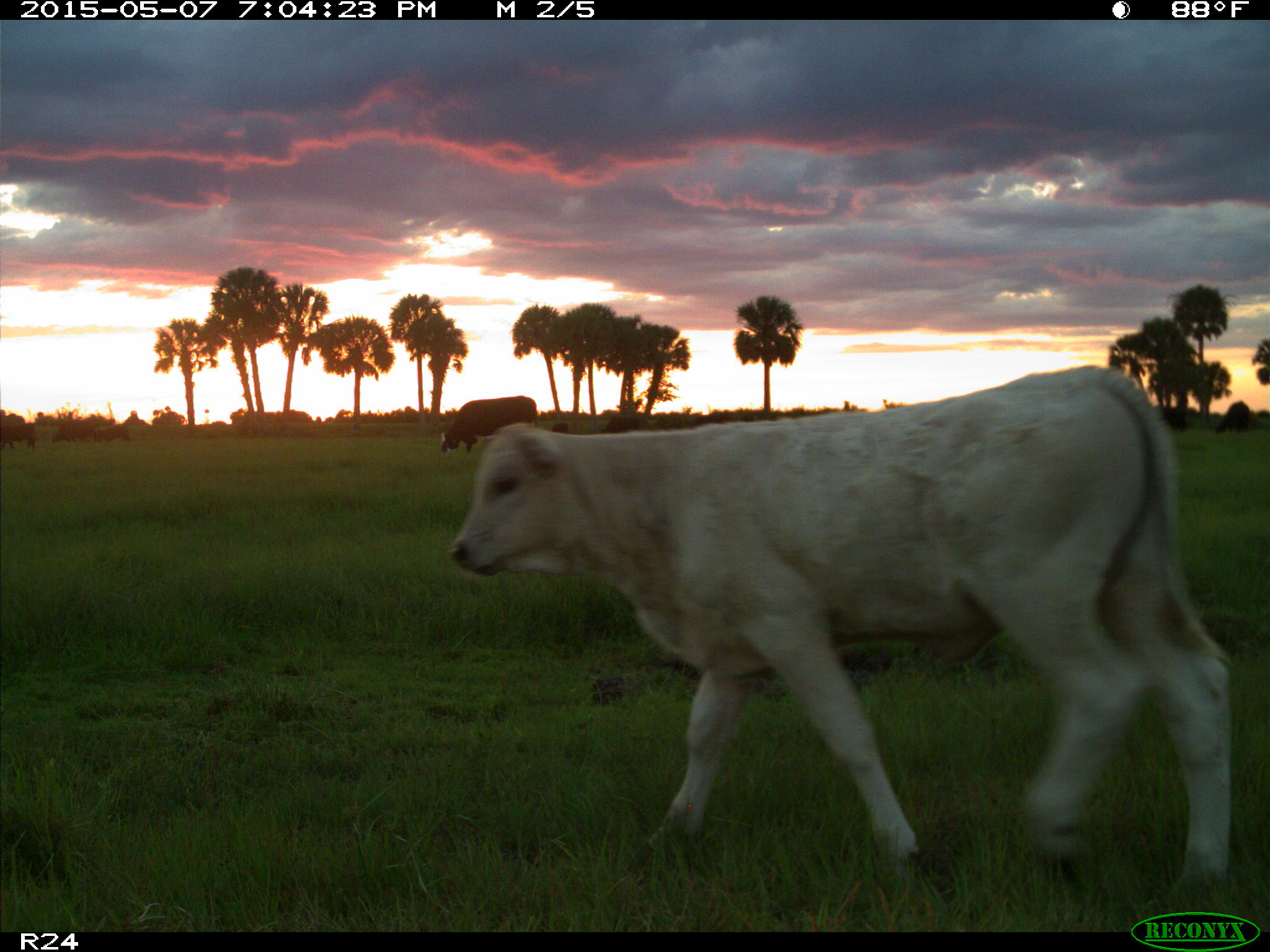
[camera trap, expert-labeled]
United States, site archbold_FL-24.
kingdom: Animalia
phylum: Chordata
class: Mammalia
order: Artiodactyla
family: Bovidae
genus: Bos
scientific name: Bos taurus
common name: domestic cow